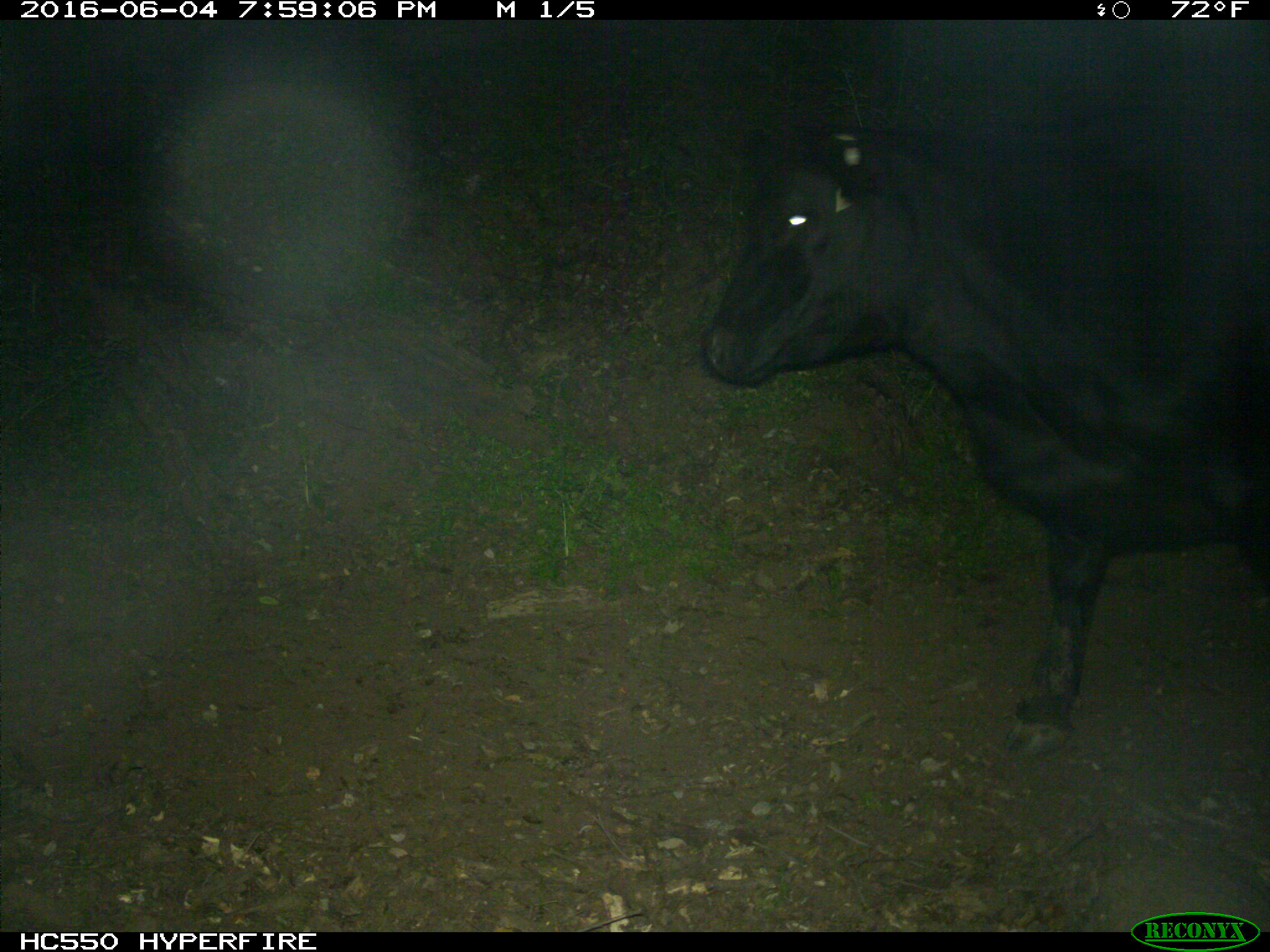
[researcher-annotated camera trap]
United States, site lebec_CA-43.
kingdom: Animalia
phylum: Chordata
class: Mammalia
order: Artiodactyla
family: Bovidae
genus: Bos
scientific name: Bos taurus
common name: domestic cow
Bos taurus (domestic cow).